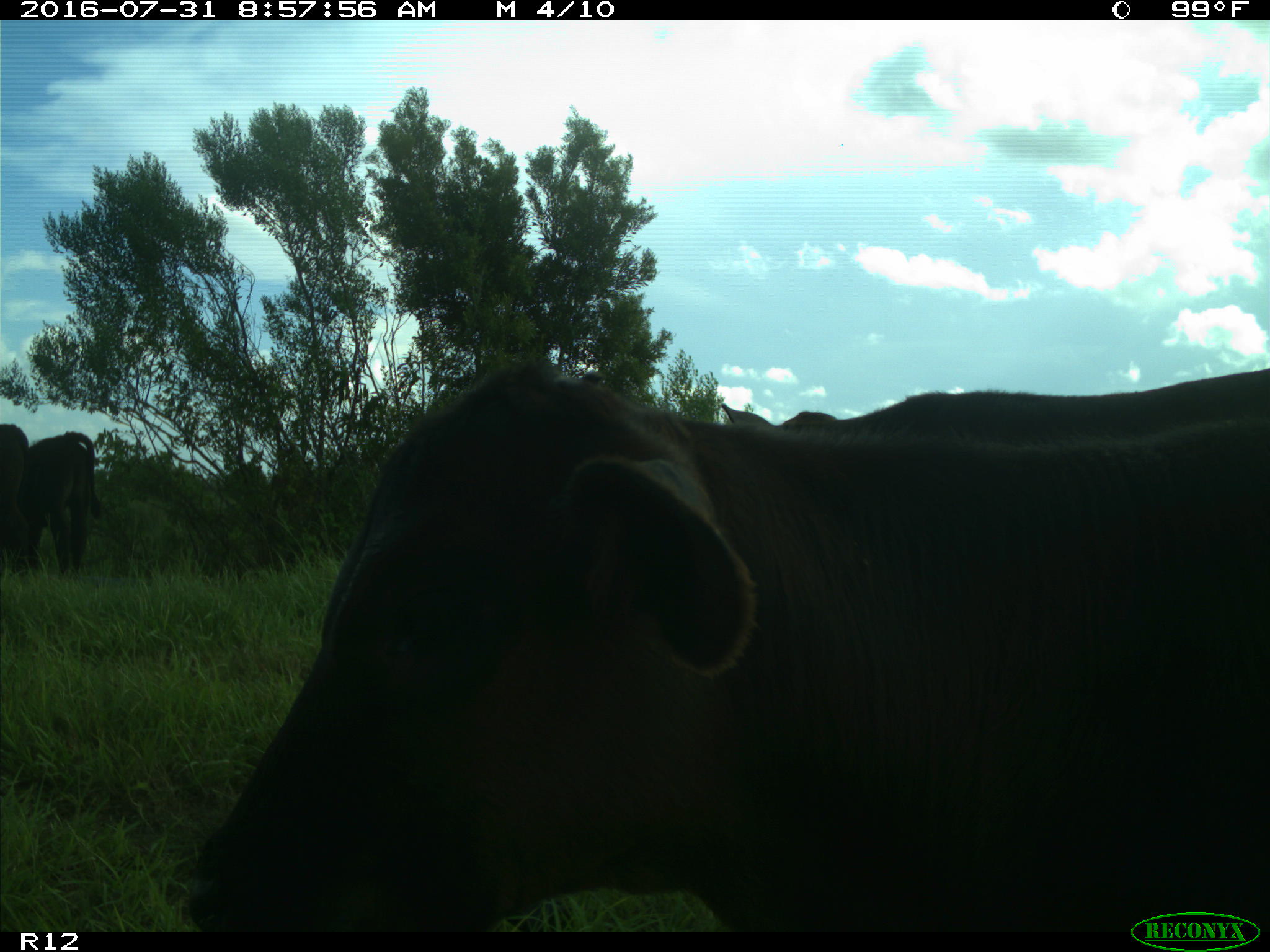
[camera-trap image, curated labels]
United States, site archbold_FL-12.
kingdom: Animalia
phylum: Chordata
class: Mammalia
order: Artiodactyla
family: Bovidae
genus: Bos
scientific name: Bos taurus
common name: domestic cow